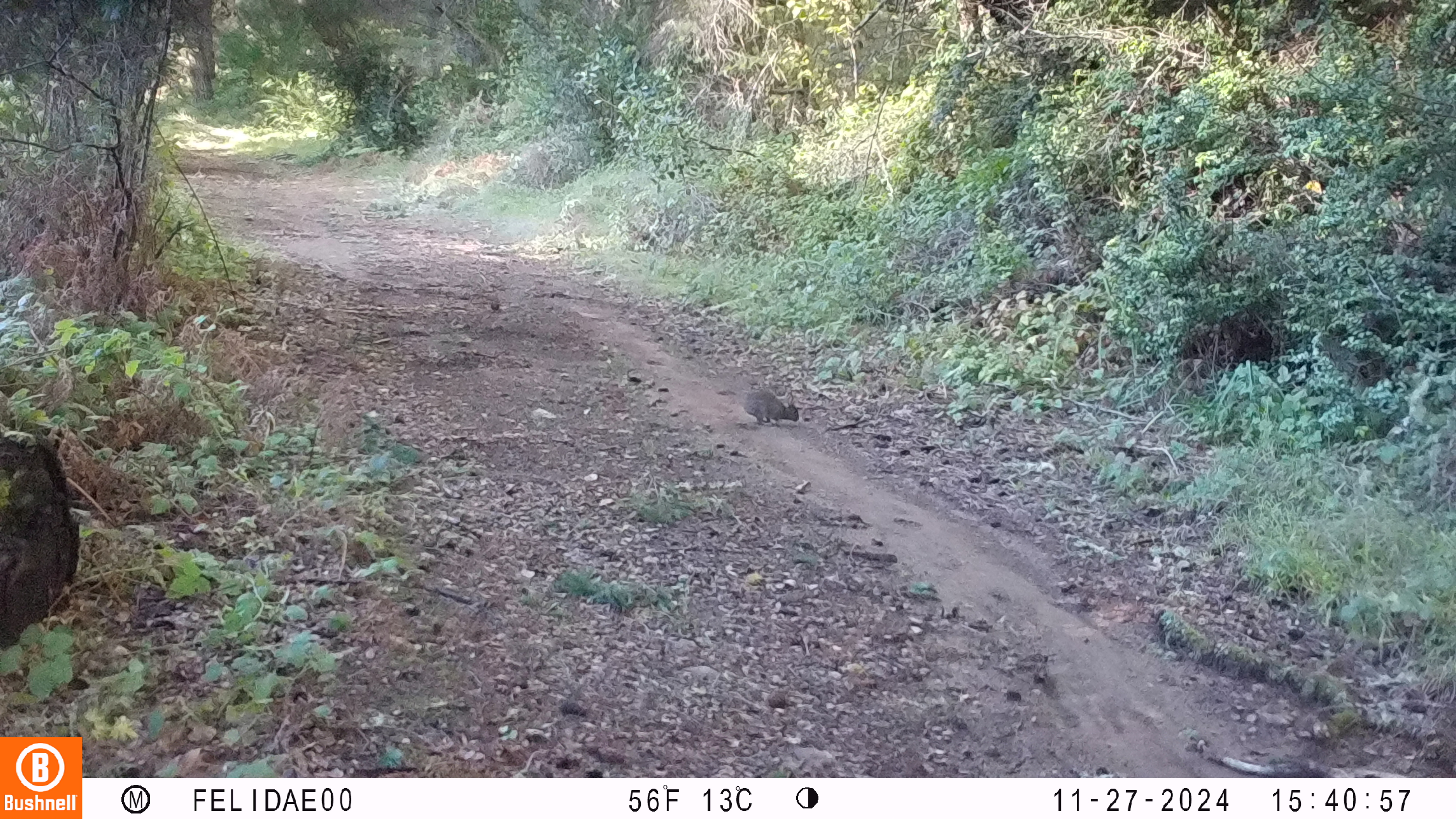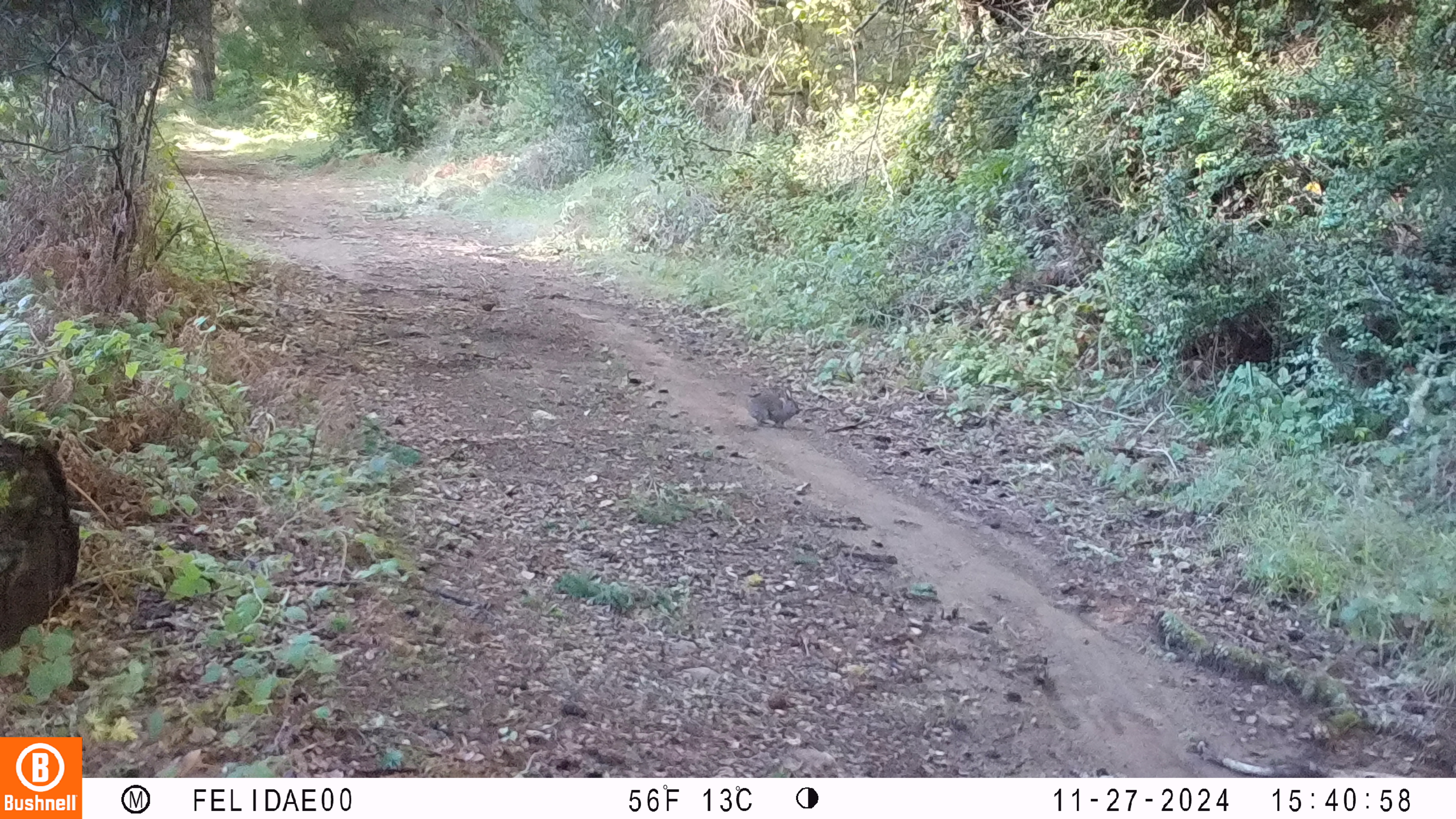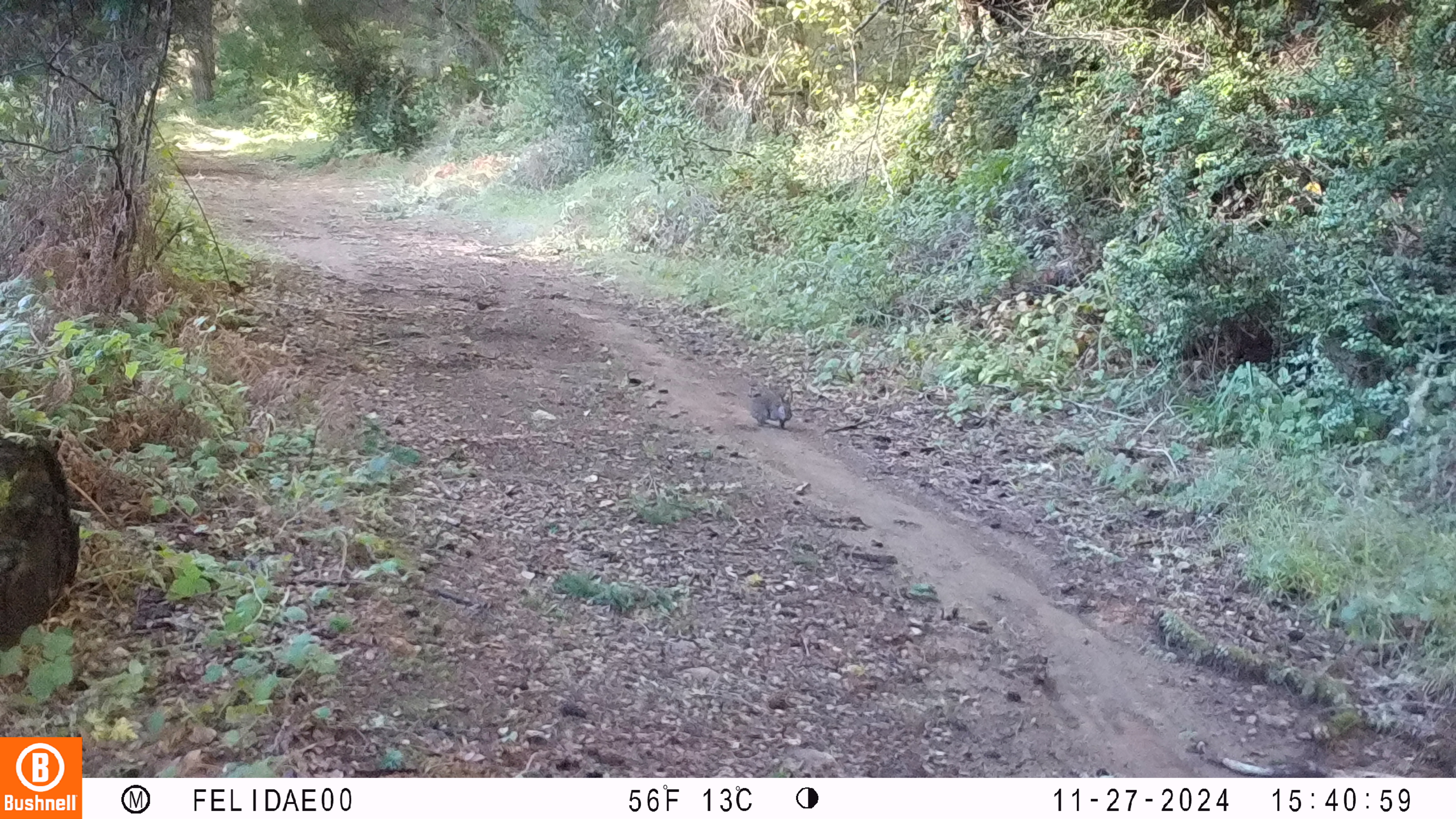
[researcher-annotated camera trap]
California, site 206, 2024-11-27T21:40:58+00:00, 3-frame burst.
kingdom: Animalia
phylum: Chordata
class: Mammalia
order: Lagomorpha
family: Leporidae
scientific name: Leporidae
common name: rabbit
Rabbit (Leporidae).